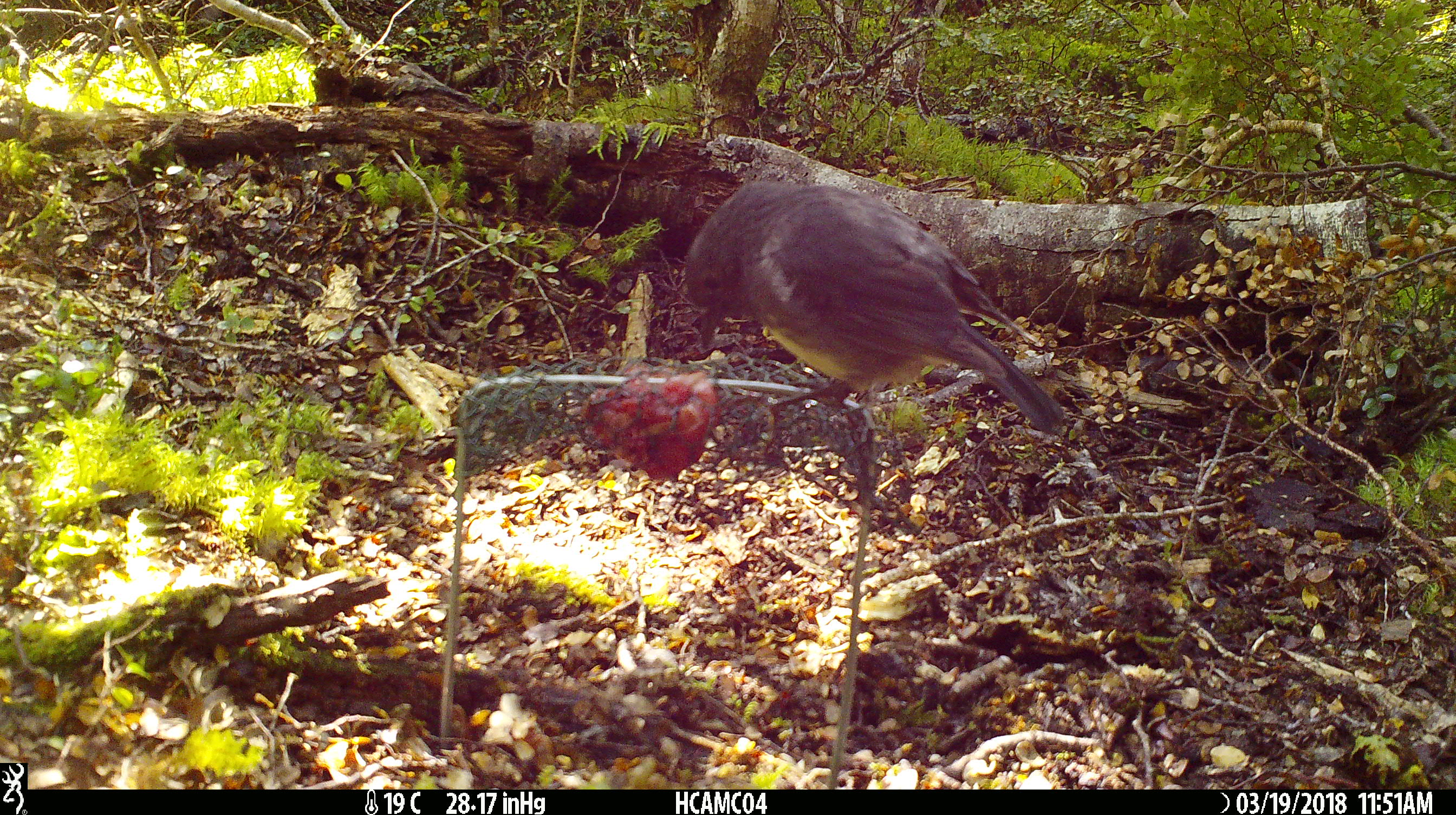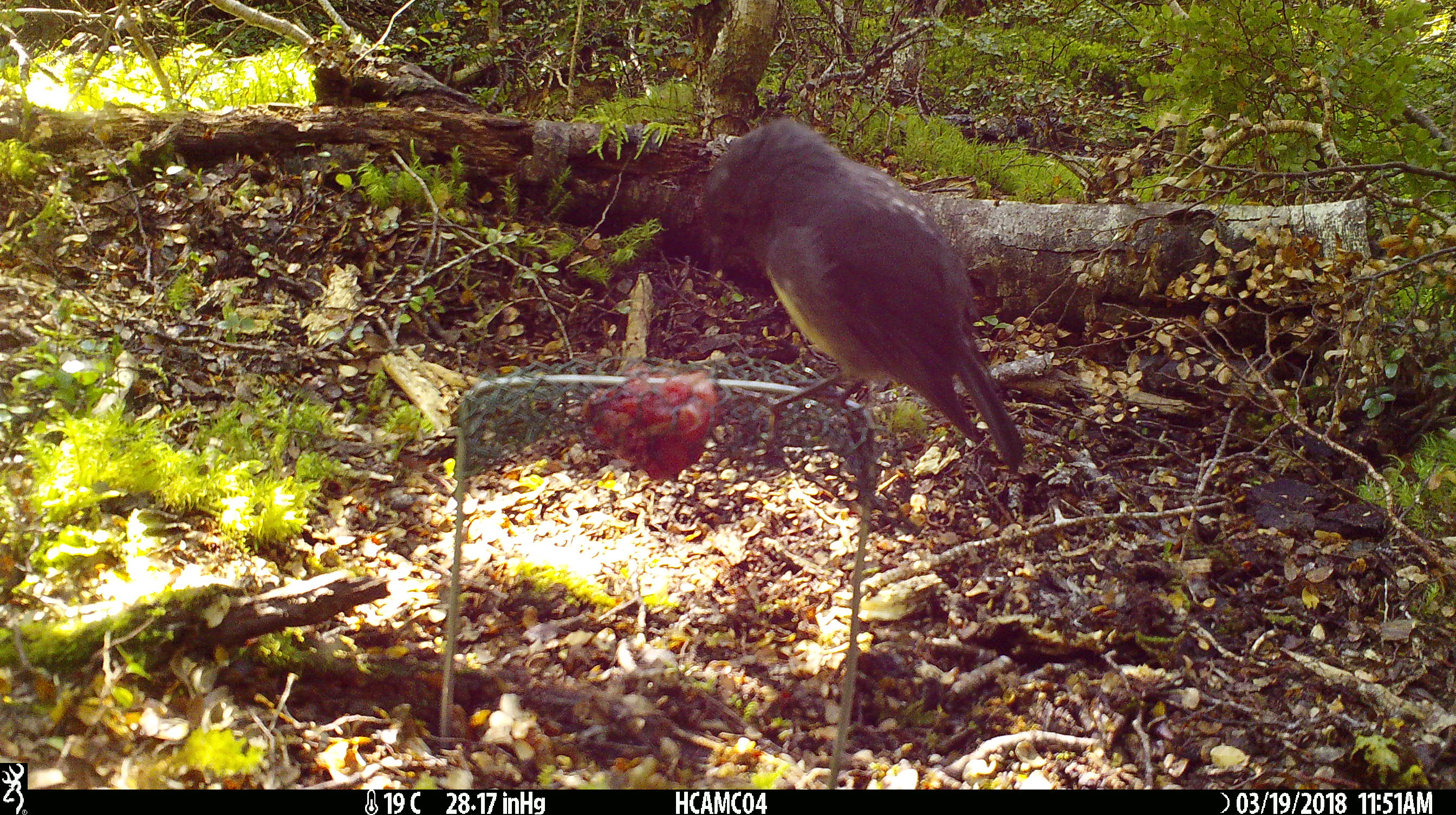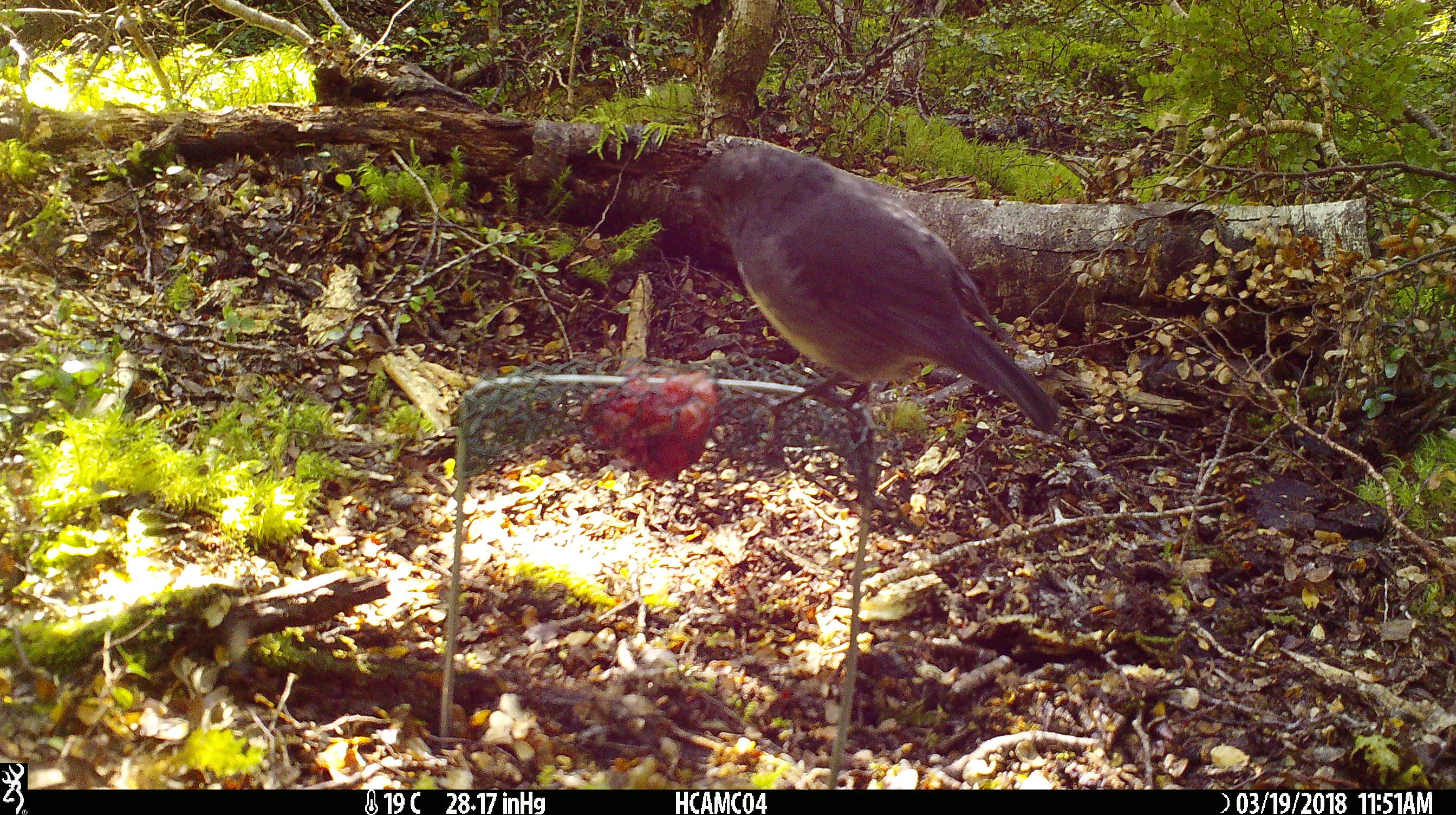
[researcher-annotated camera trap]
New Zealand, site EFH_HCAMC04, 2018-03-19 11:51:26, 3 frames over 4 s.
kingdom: Animalia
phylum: Chordata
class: Aves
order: Passeriformes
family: Petroicidae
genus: Petroica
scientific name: Petroica australis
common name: new zealand robin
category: robin